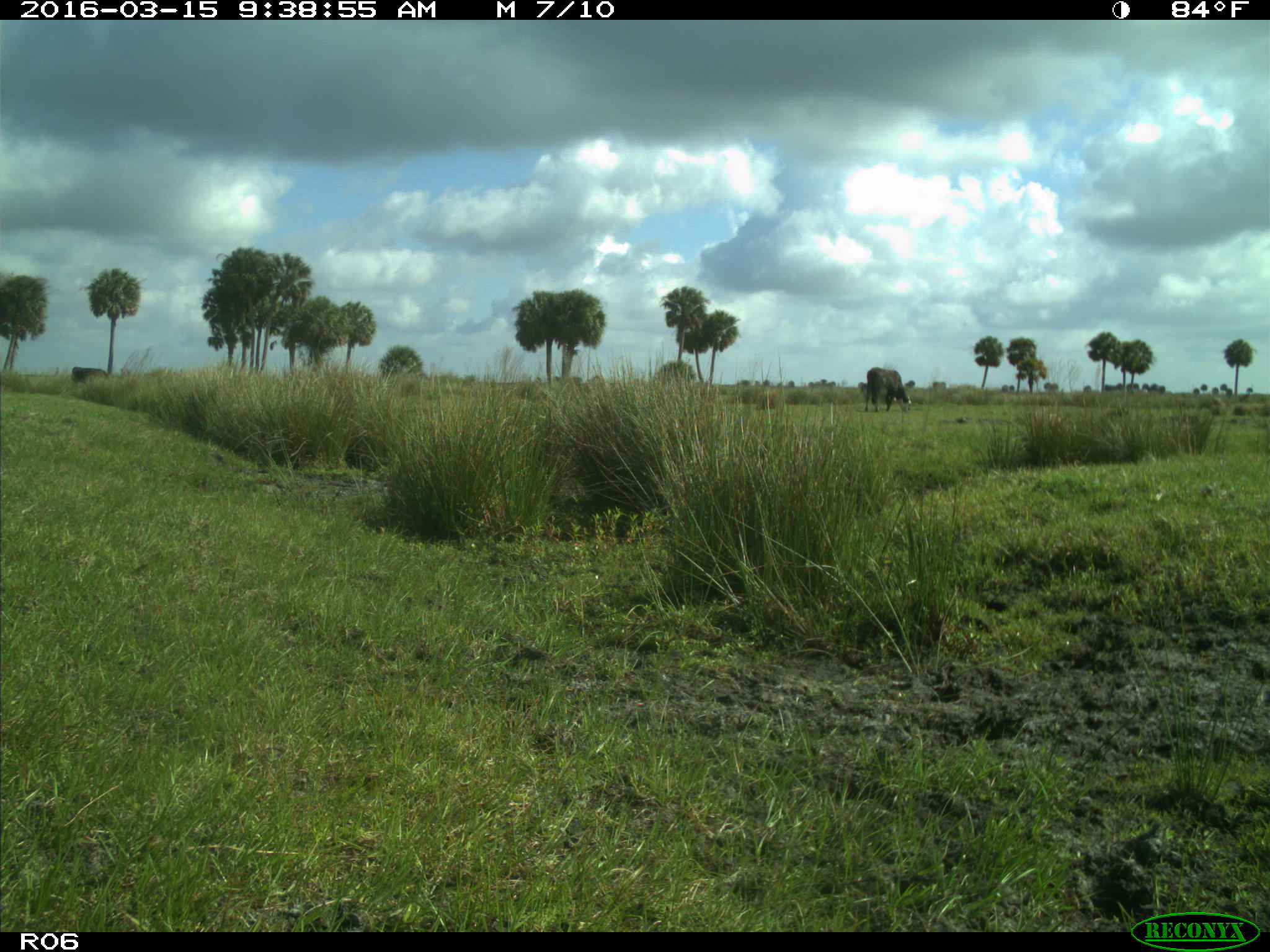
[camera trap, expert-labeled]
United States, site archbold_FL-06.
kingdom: Animalia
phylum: Chordata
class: Mammalia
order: Artiodactyla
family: Bovidae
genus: Bos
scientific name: Bos taurus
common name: domestic cow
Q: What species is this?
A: Bos taurus (domestic cow).